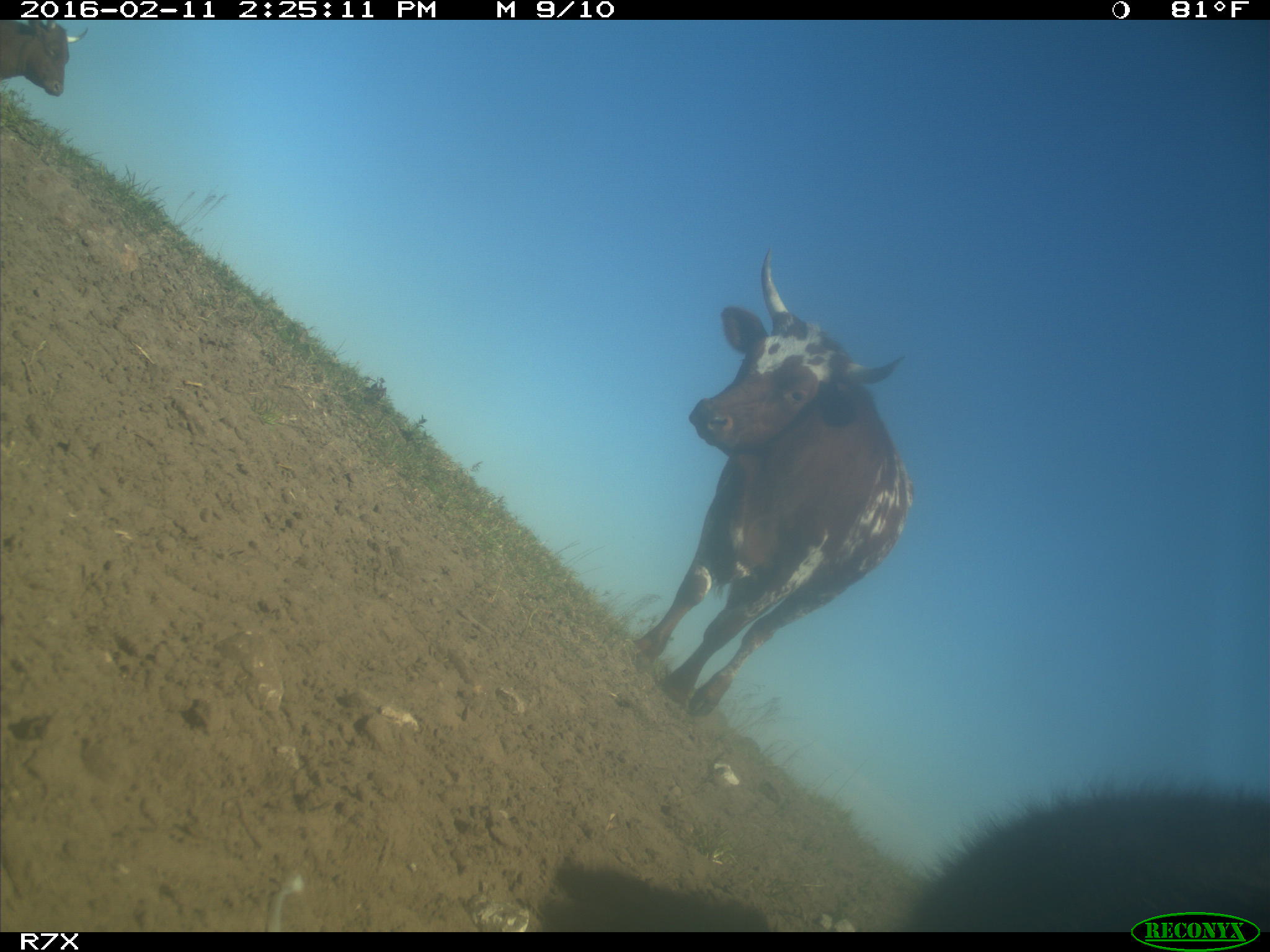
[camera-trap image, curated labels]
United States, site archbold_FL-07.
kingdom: Animalia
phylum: Chordata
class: Mammalia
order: Artiodactyla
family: Bovidae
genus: Bos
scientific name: Bos taurus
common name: domestic cow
Bos taurus (domestic cow).